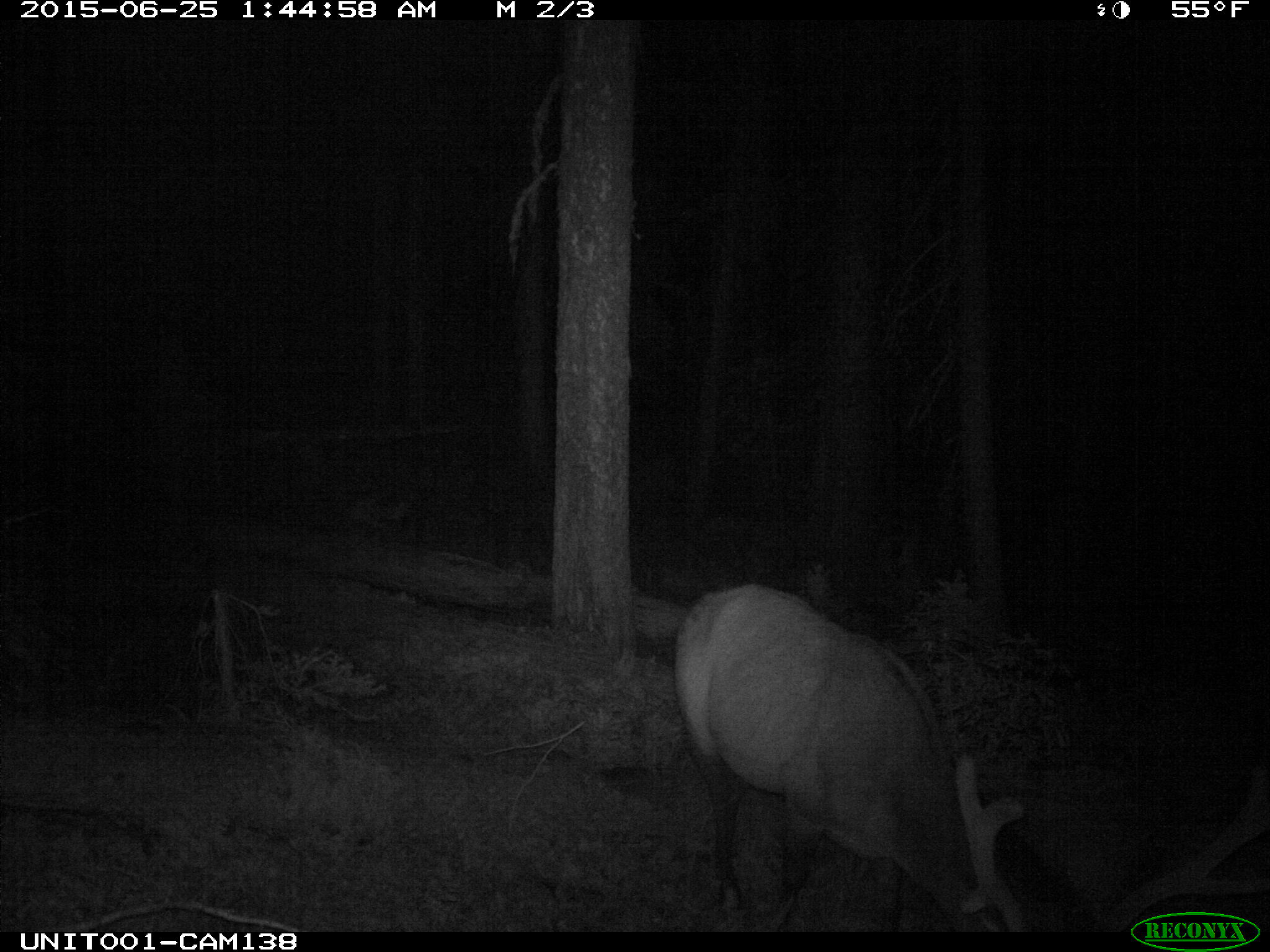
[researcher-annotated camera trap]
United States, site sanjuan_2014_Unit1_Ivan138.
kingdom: Animalia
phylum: Chordata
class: Mammalia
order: Artiodactyla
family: Cervidae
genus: Cervus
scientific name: Cervus elaphus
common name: red deer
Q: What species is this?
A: Cervus elaphus (red deer).